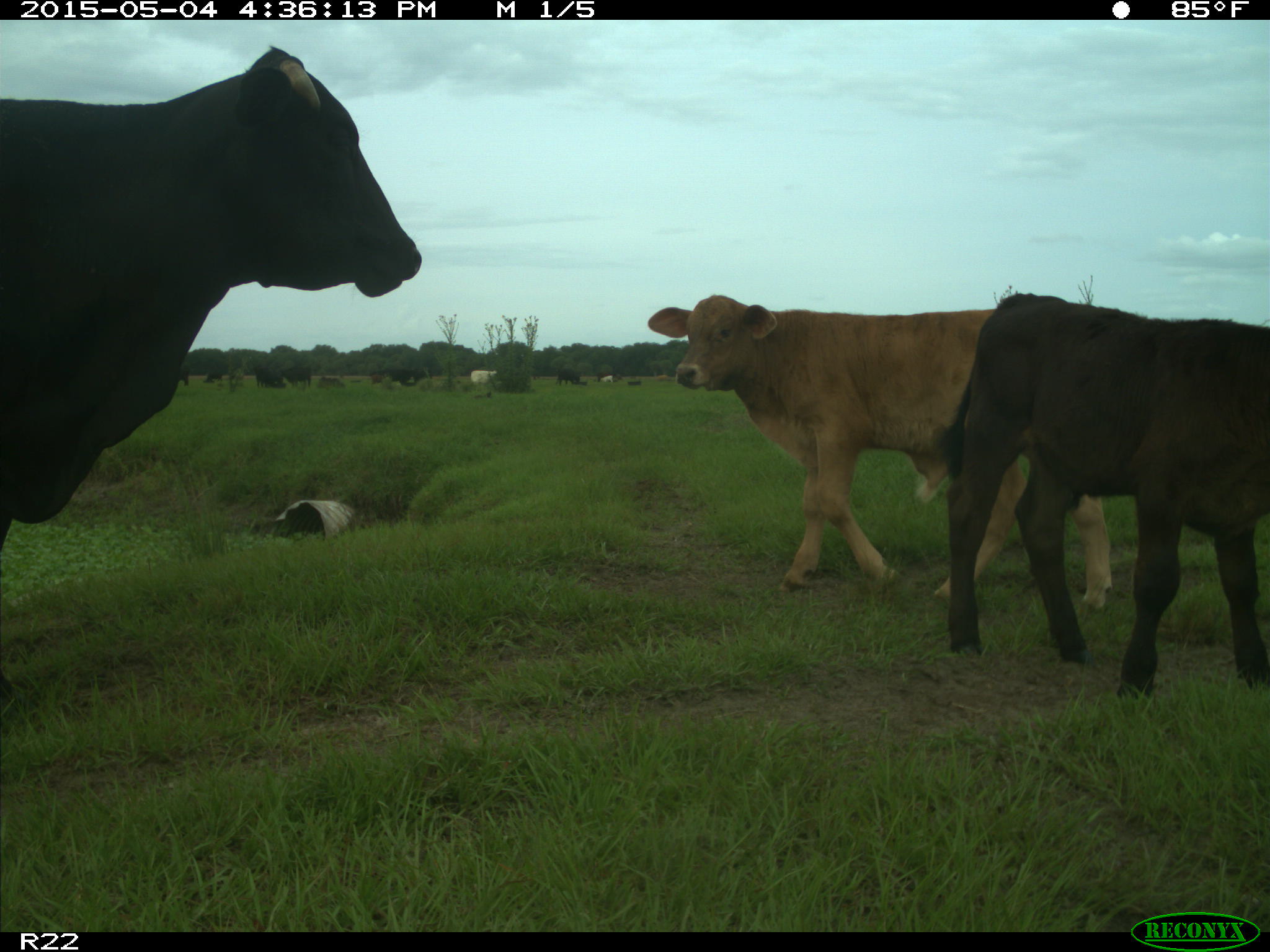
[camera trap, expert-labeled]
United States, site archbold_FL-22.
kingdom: Animalia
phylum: Chordata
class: Mammalia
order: Artiodactyla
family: Bovidae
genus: Bos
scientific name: Bos taurus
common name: domestic cow